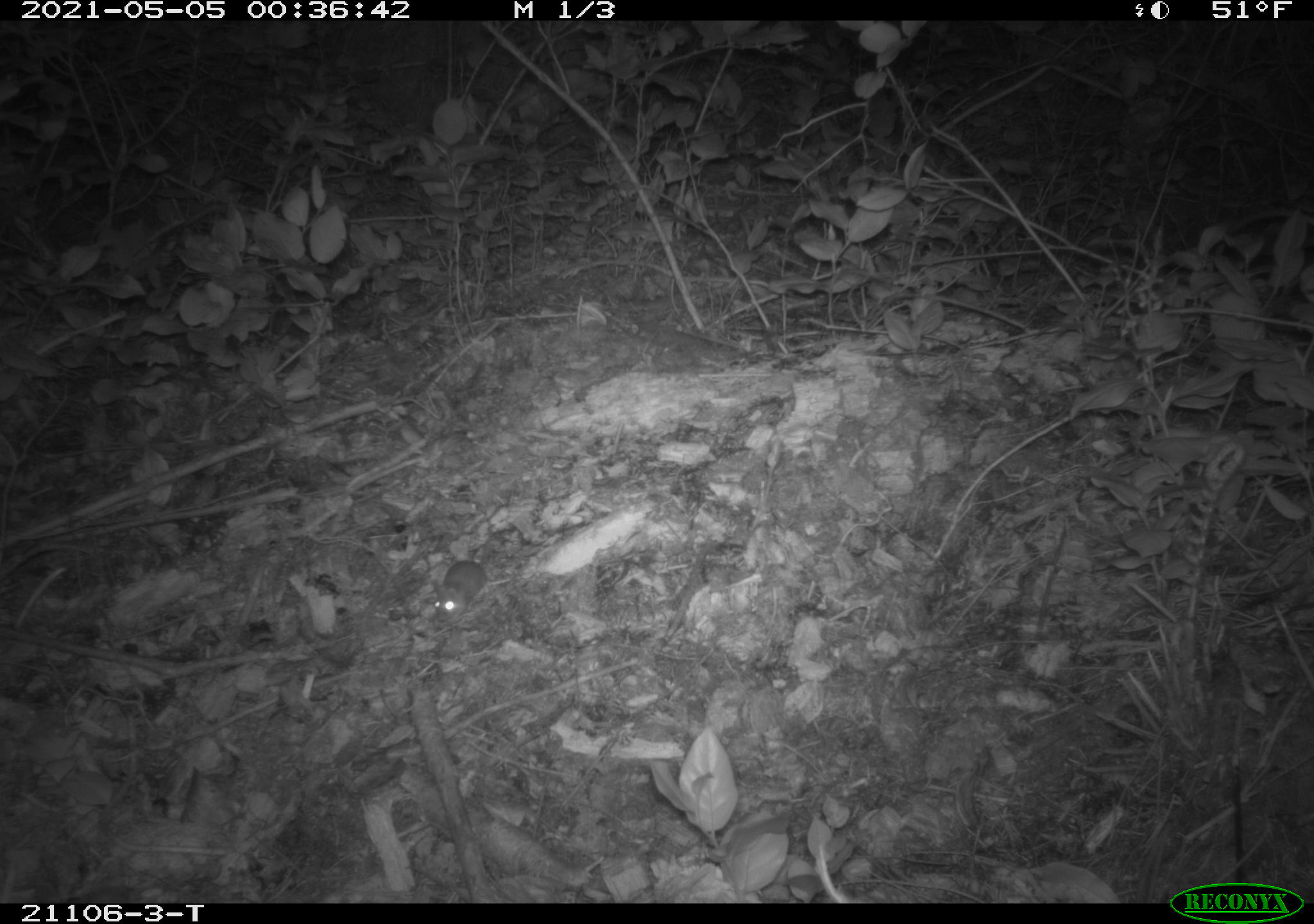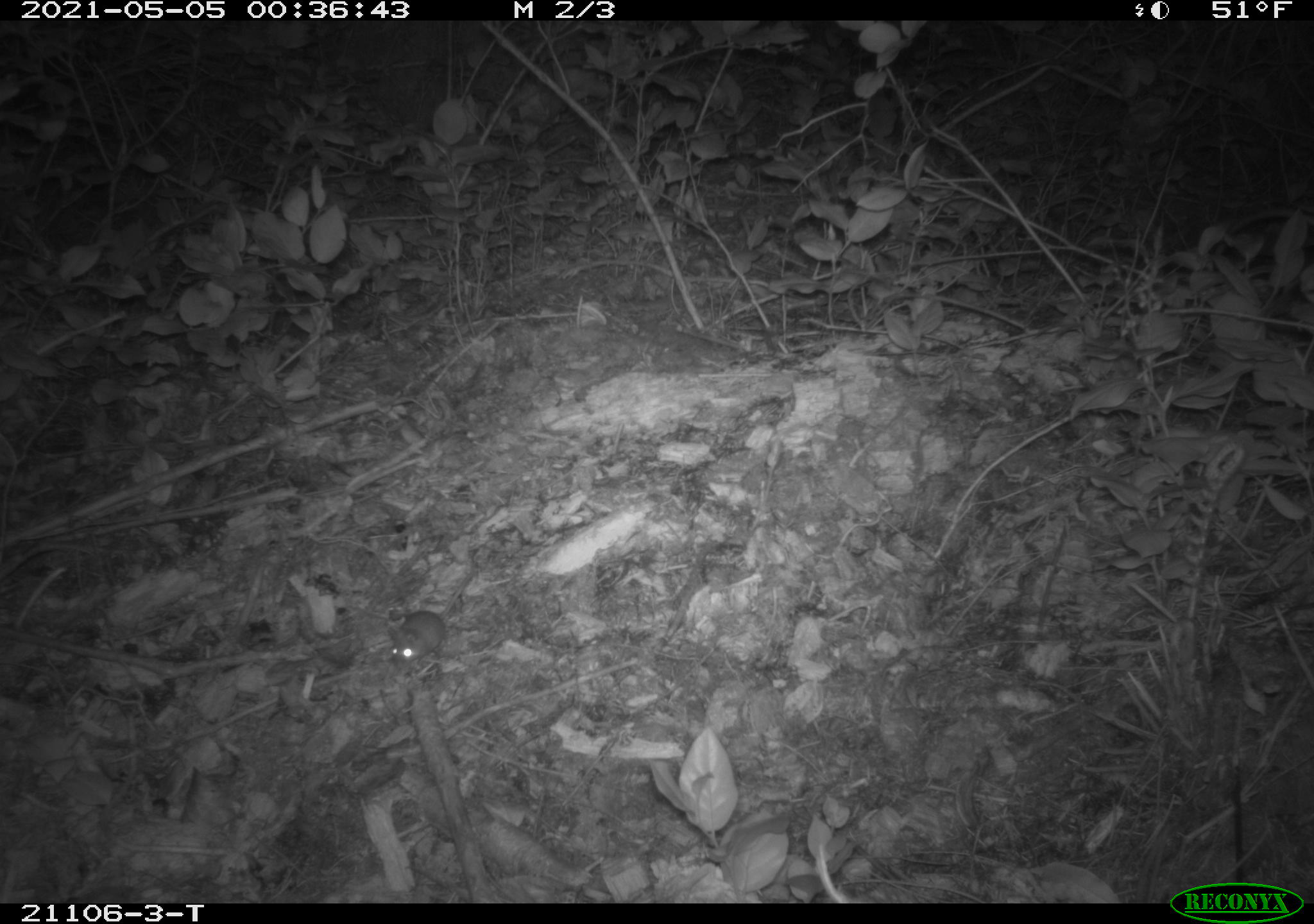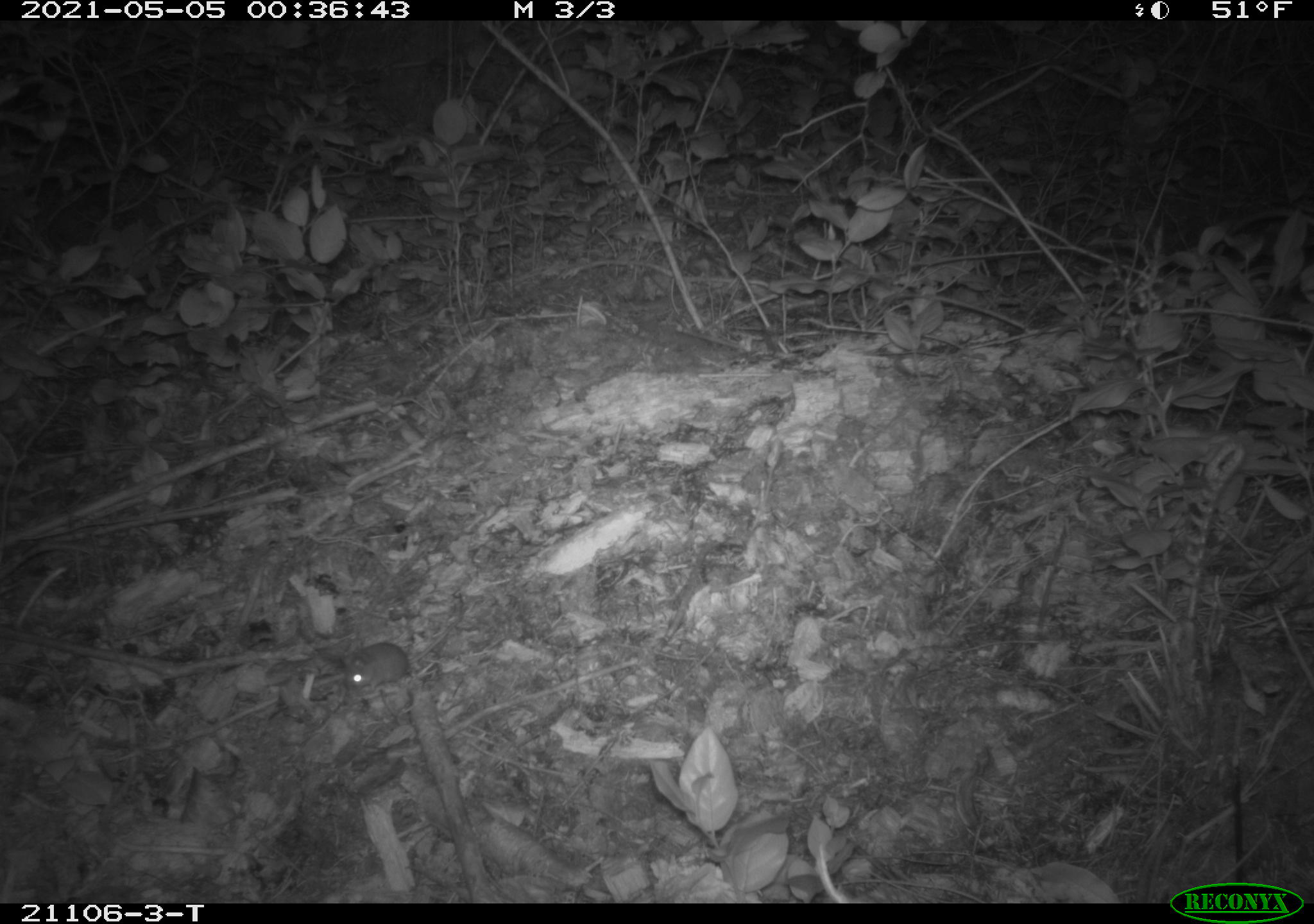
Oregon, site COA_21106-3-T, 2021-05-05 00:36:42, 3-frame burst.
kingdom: Animalia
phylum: Chordata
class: Mammalia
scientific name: Mammalia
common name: small mammal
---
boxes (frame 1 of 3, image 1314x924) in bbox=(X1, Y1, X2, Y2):
small mammal: bbox=(403, 494, 543, 633)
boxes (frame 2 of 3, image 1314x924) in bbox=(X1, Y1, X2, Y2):
small mammal: bbox=(367, 517, 514, 684)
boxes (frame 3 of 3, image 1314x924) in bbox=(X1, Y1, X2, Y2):
small mammal: bbox=(291, 557, 501, 717)